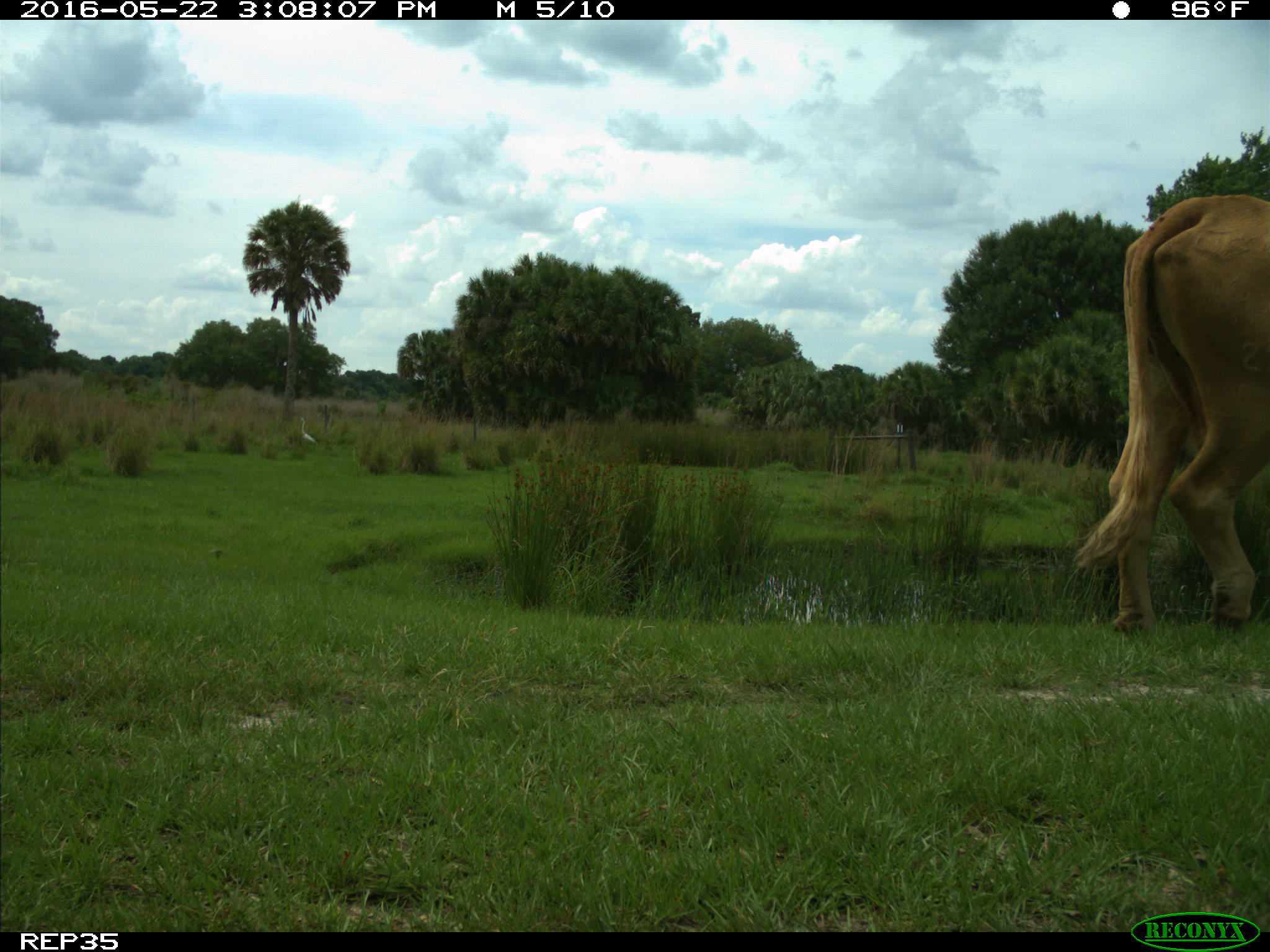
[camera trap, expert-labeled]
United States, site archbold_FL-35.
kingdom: Animalia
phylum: Chordata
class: Mammalia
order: Artiodactyla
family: Bovidae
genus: Bos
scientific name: Bos taurus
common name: domestic cow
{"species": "Bos taurus (domestic cow)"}